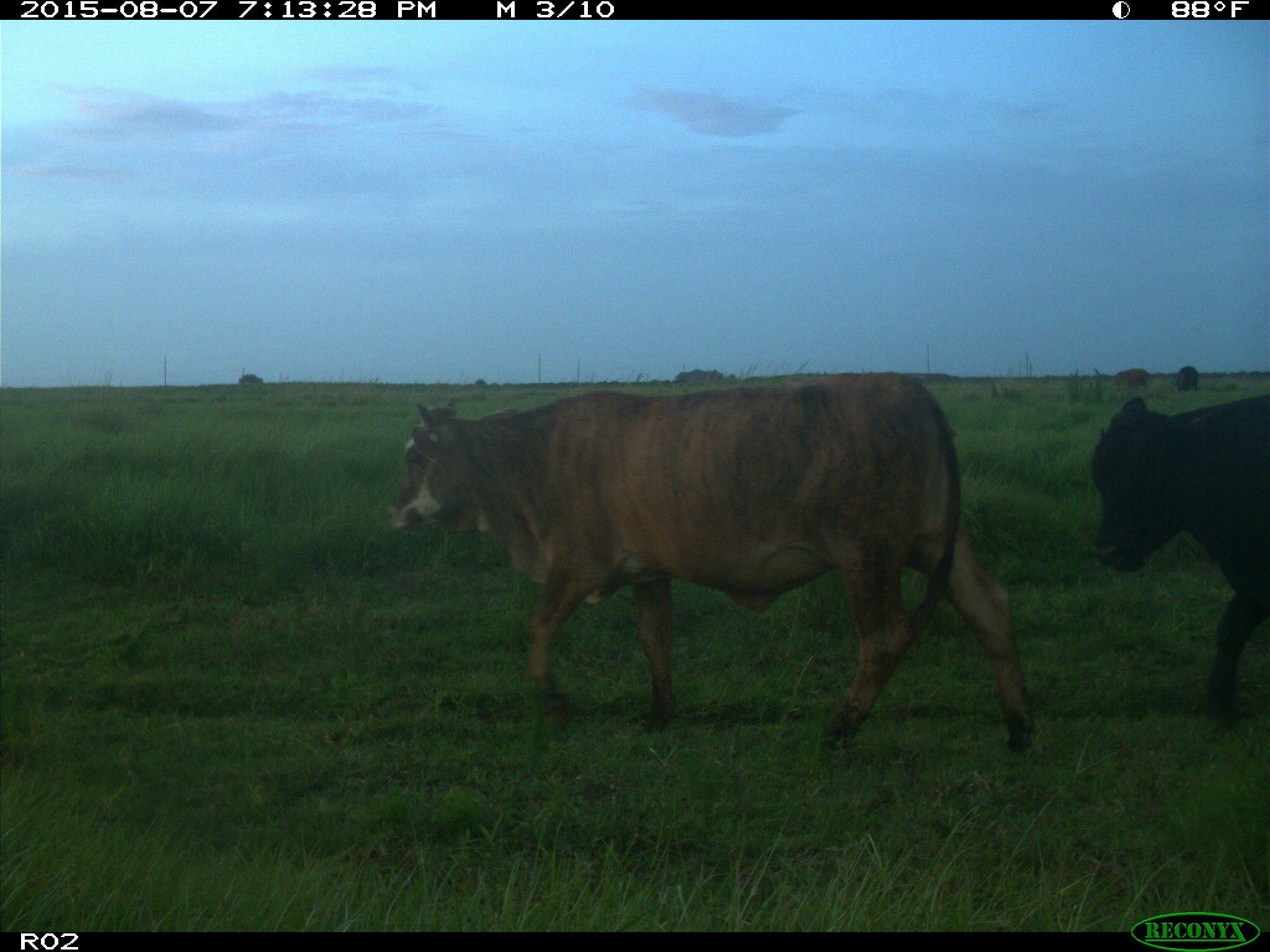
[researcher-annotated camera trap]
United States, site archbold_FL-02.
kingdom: Animalia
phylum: Chordata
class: Mammalia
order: Artiodactyla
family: Bovidae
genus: Bos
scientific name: Bos taurus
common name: domestic cow